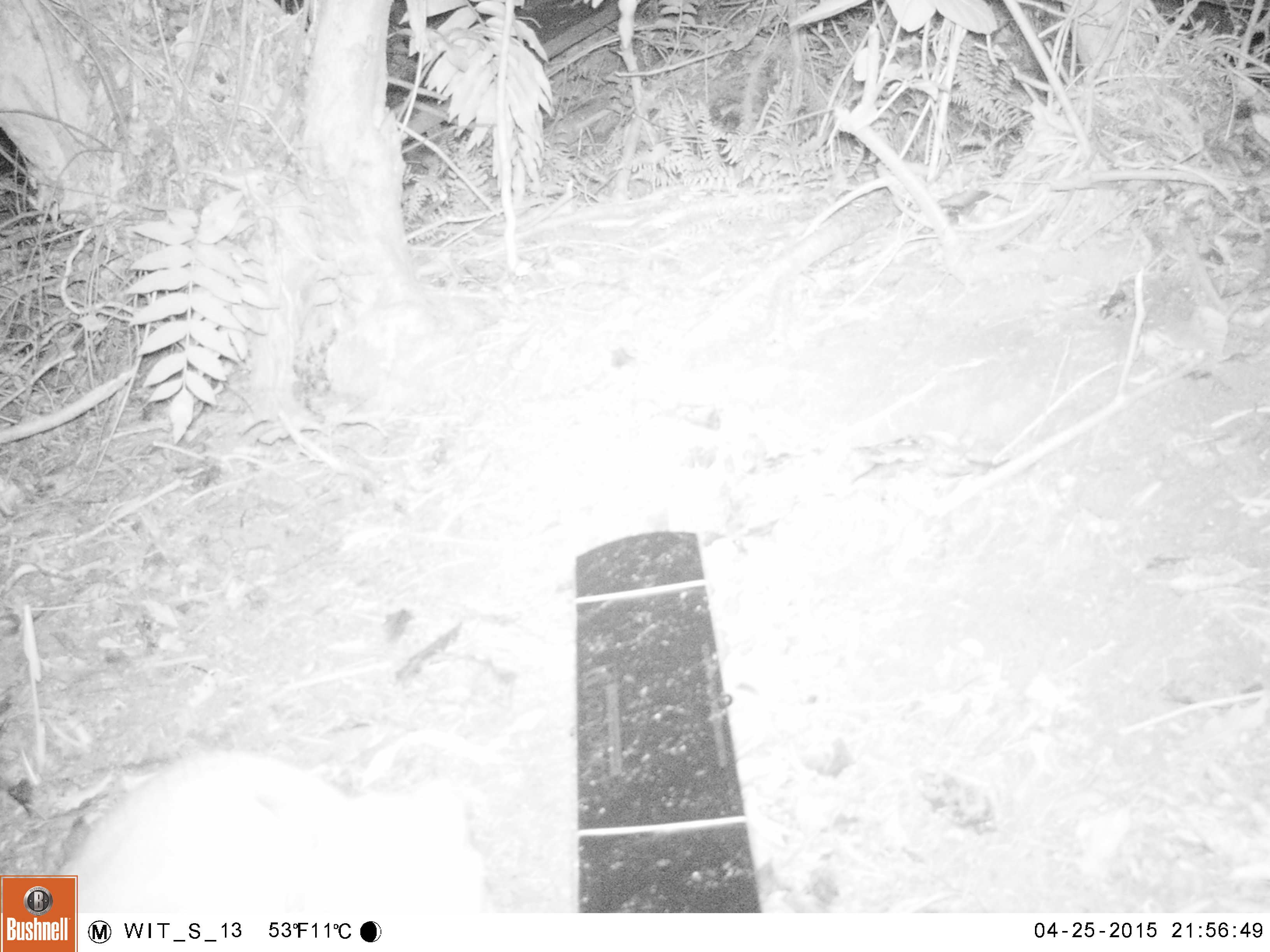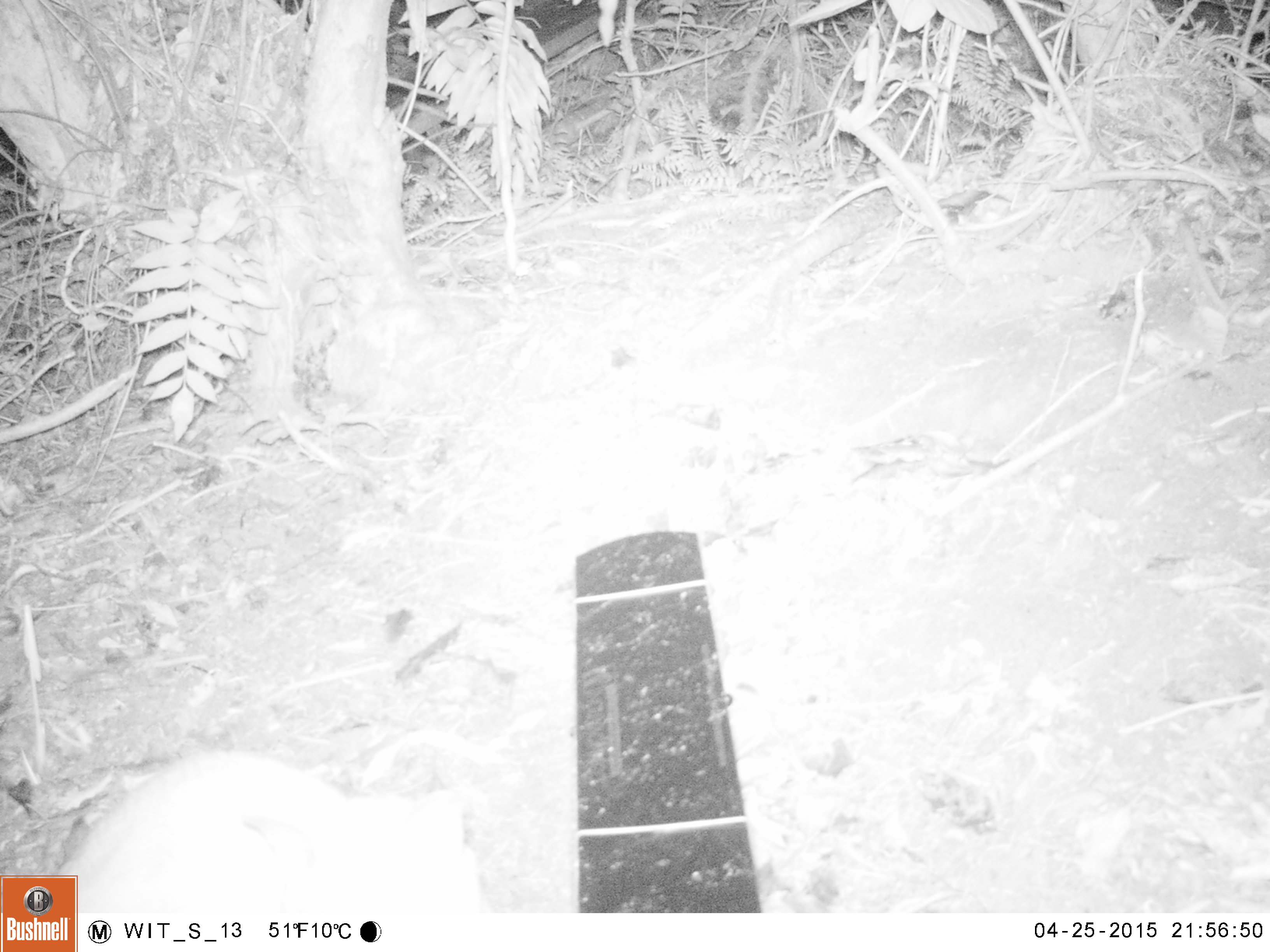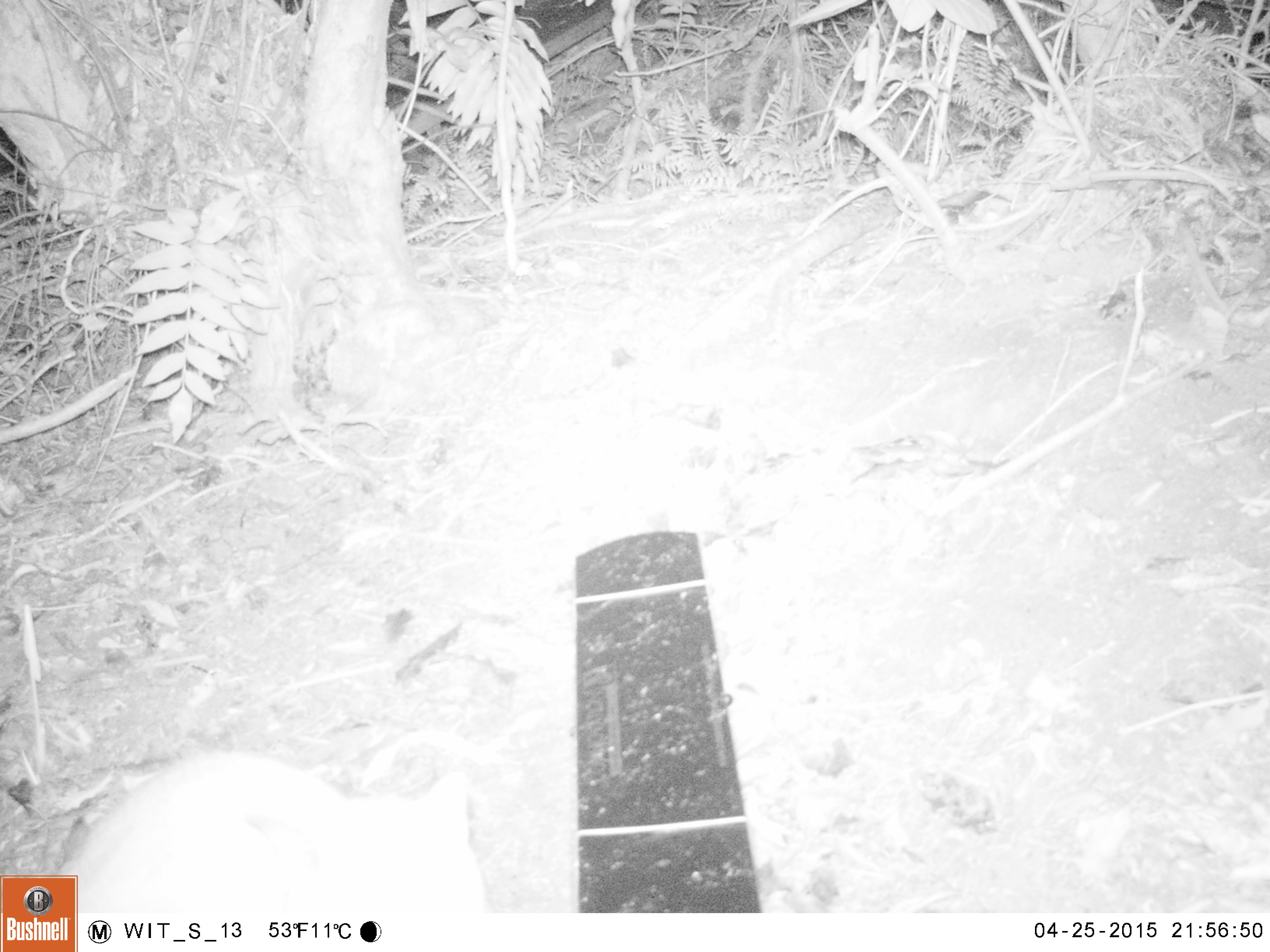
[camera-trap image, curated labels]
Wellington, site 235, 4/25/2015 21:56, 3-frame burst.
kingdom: Animalia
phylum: Chordata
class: Mammalia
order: Carnivora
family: Felidae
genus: Felis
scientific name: Felis catus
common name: cat